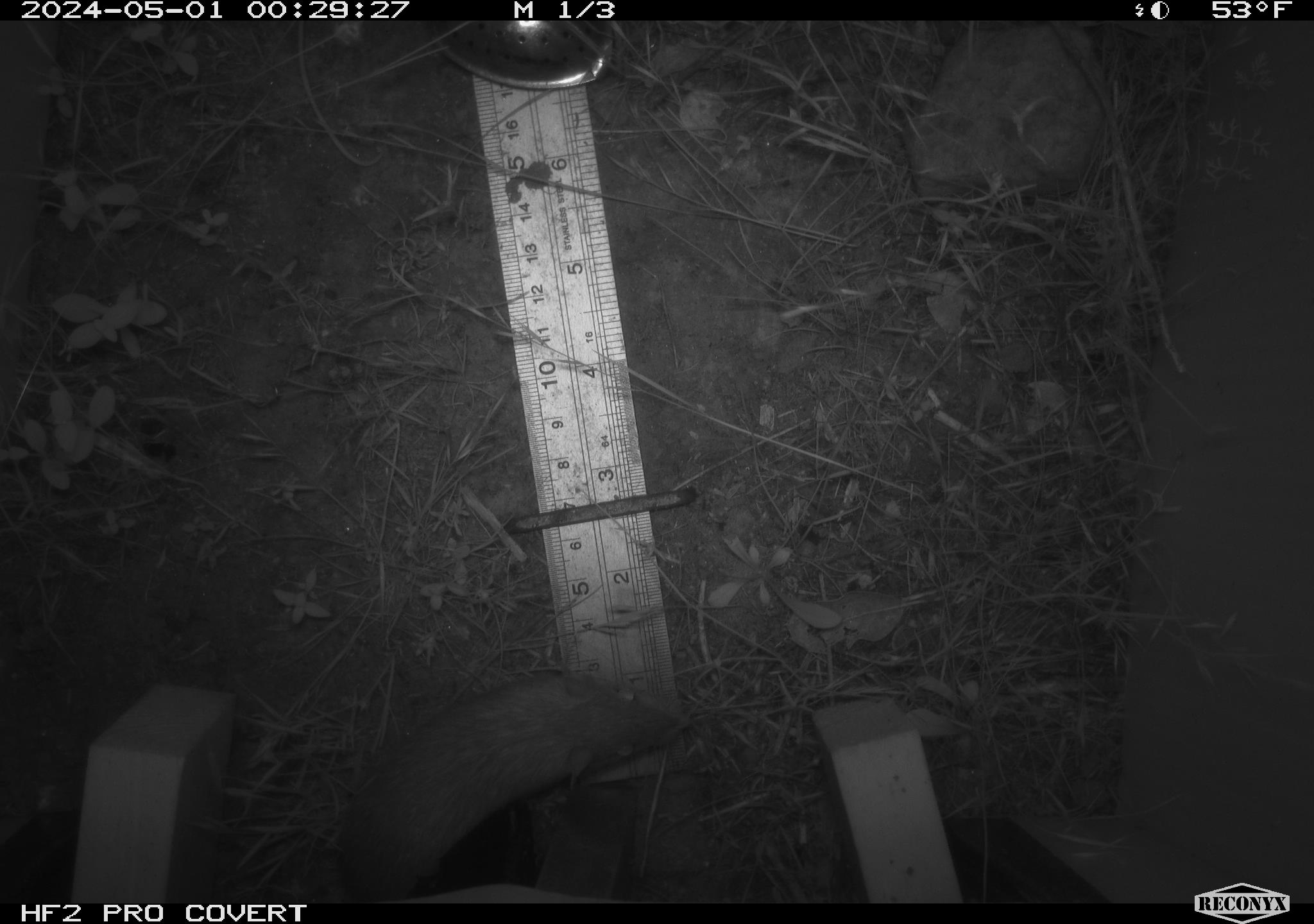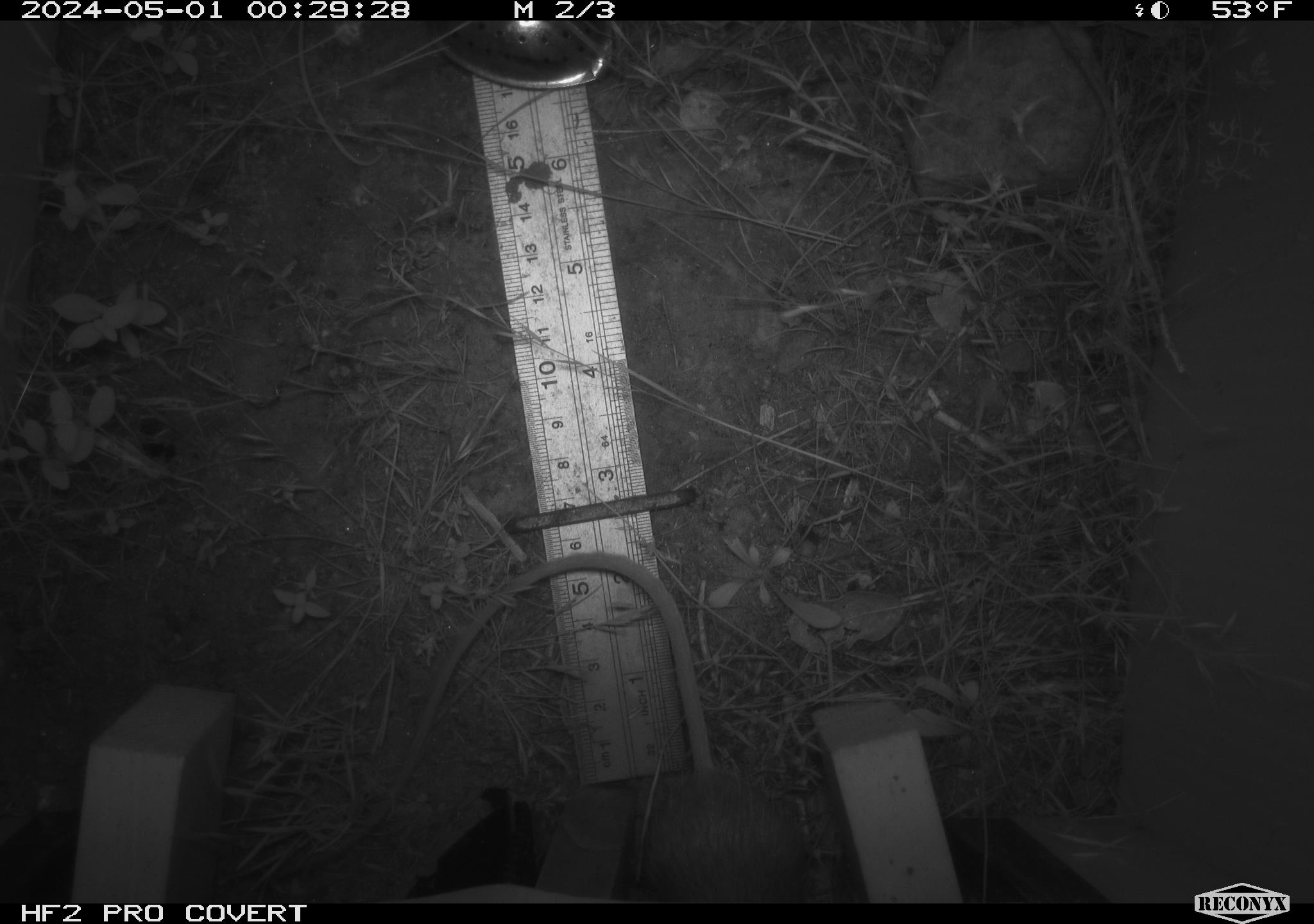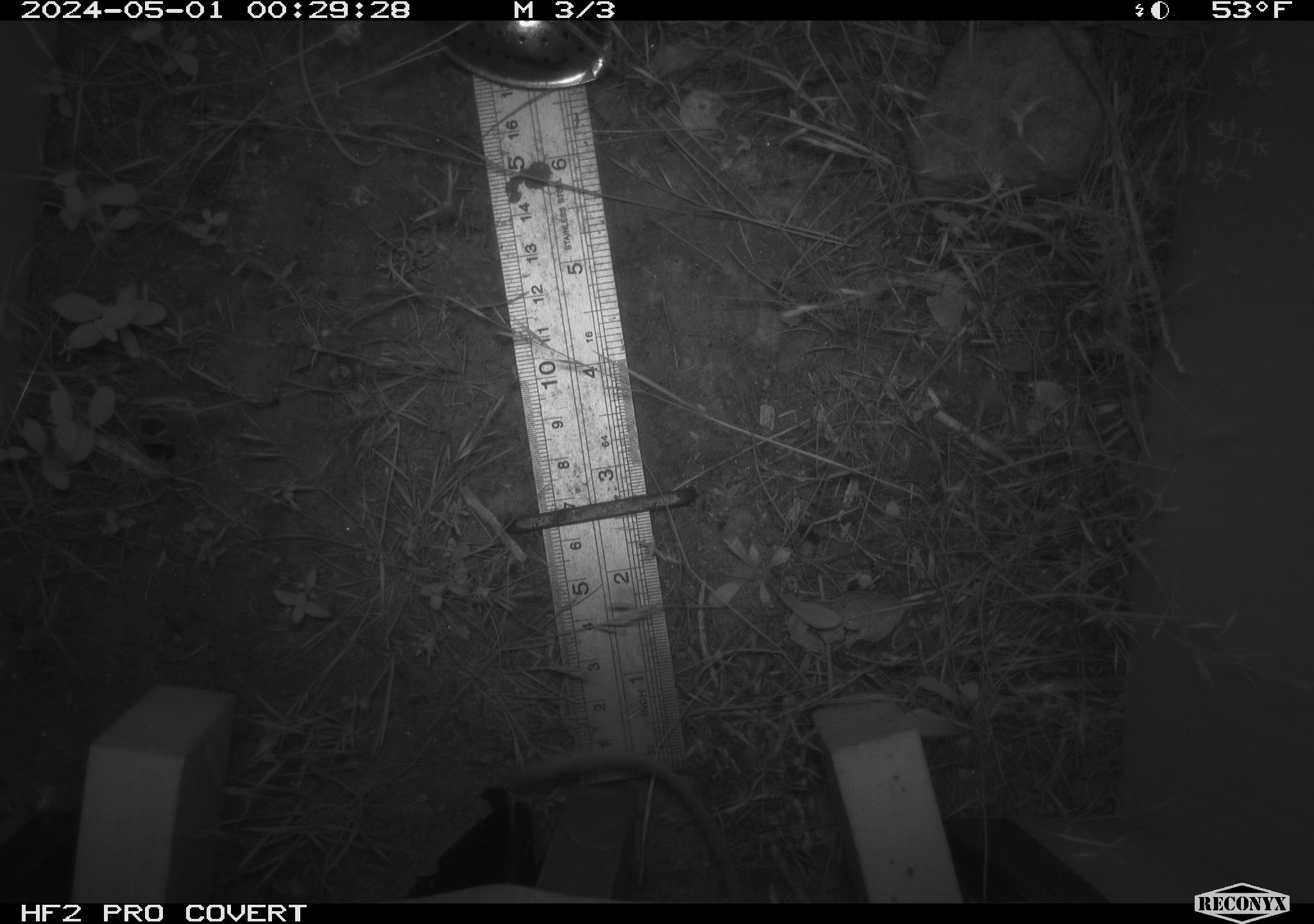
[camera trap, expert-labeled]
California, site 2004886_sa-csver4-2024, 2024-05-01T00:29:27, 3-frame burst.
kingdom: Animalia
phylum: Chordata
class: Mammalia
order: Rodentia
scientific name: Rodentia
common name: mouse species